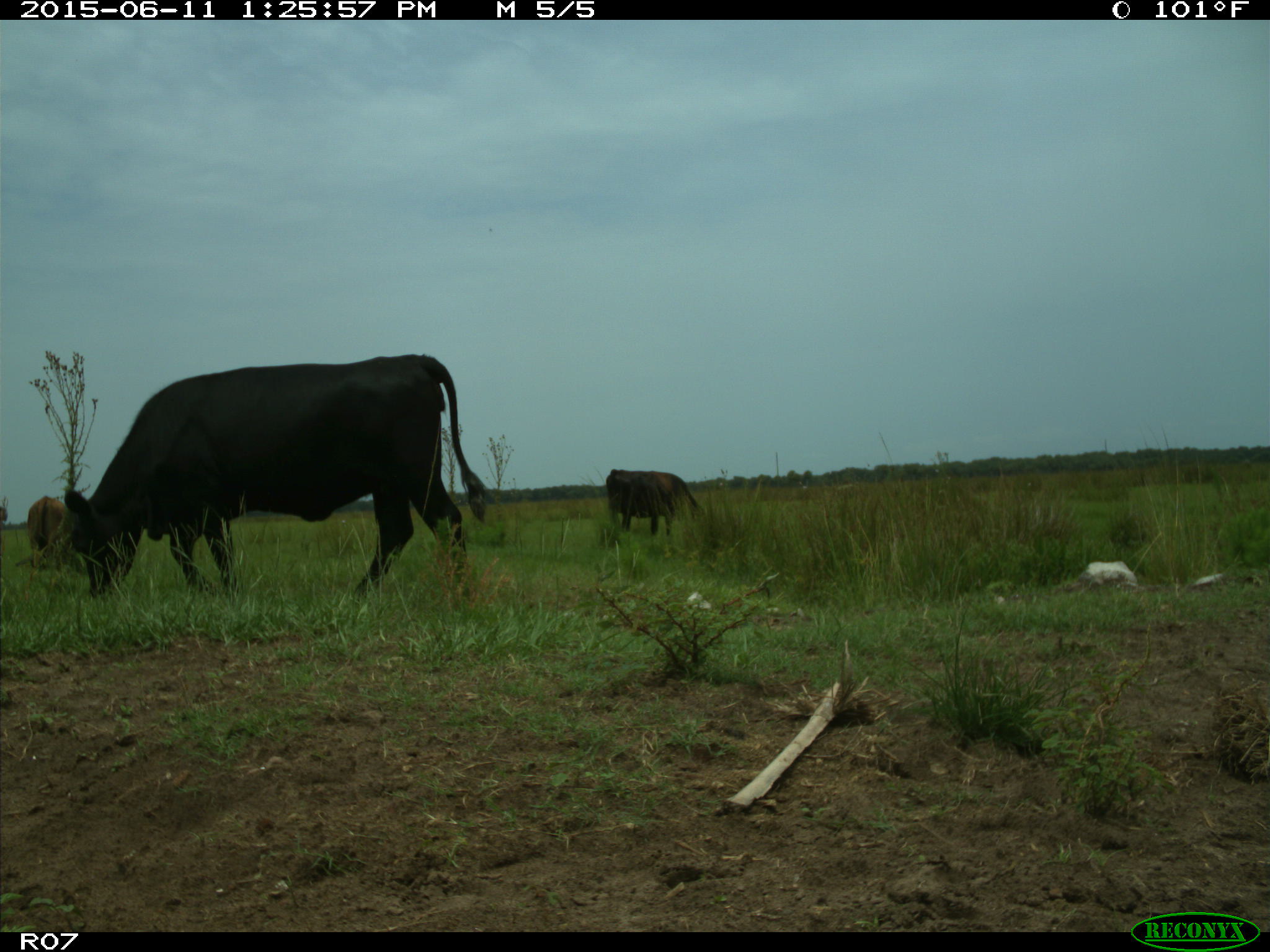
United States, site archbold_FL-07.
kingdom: Animalia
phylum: Chordata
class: Mammalia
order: Artiodactyla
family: Bovidae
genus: Bos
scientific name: Bos taurus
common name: domestic cow